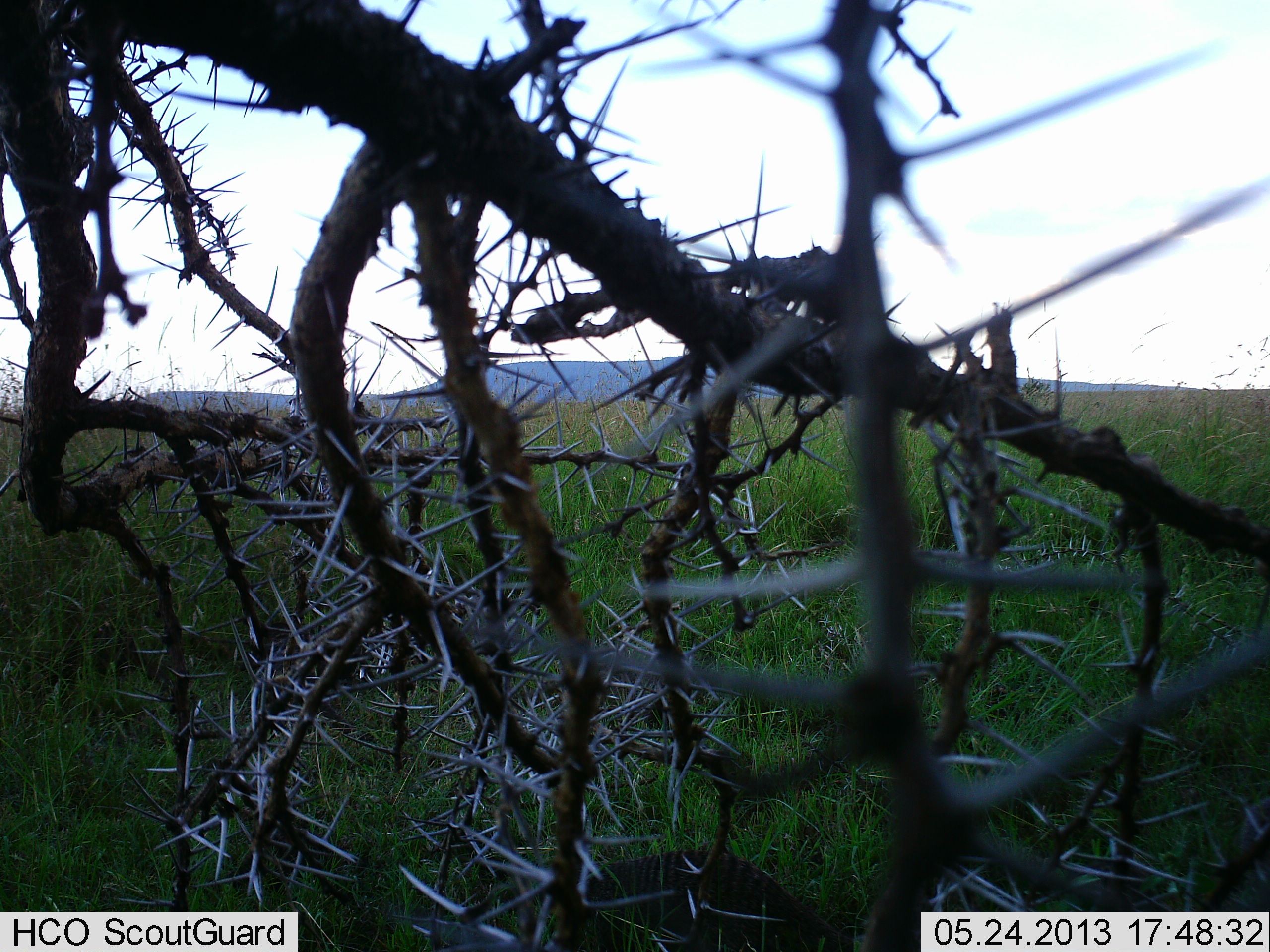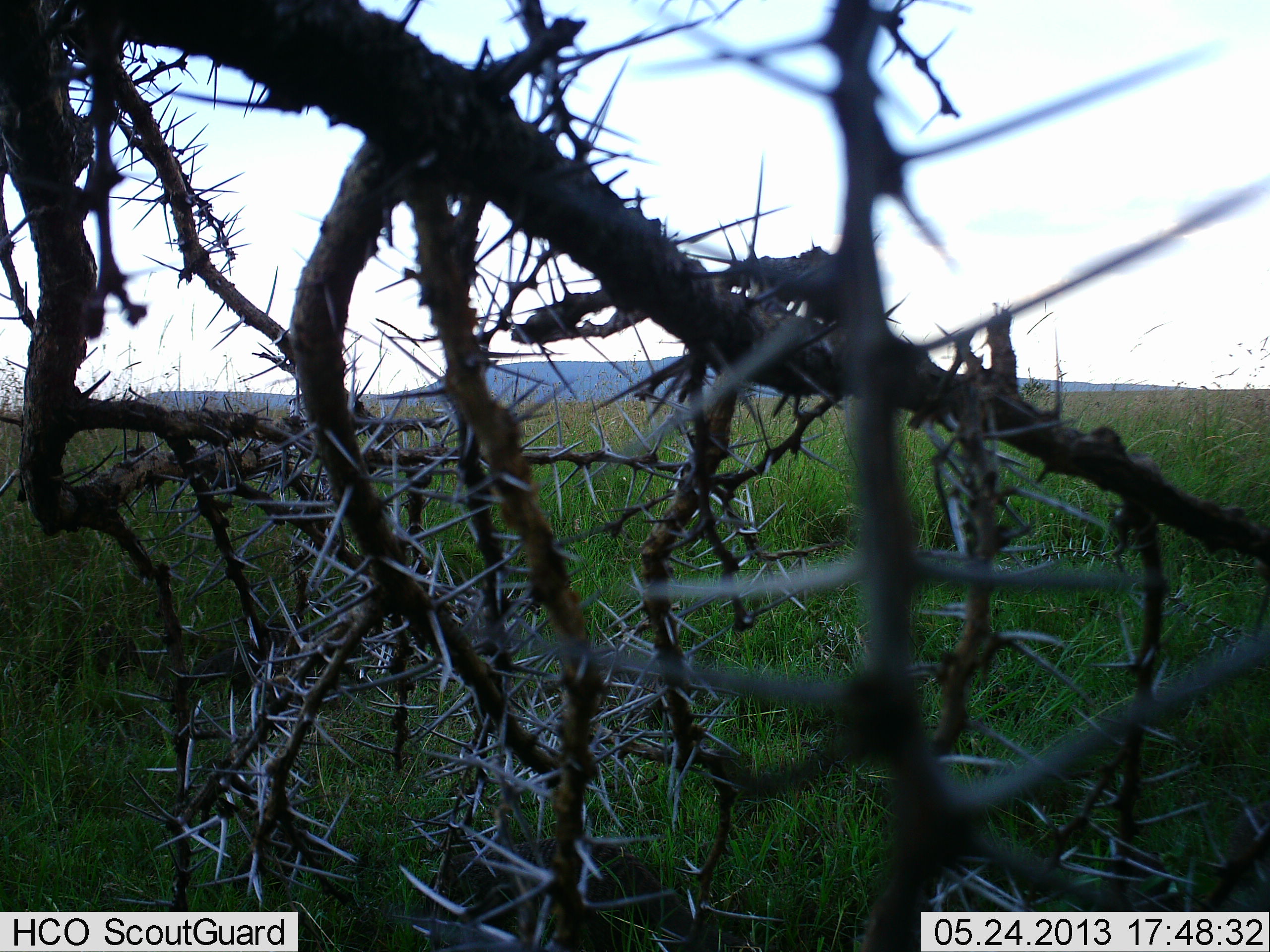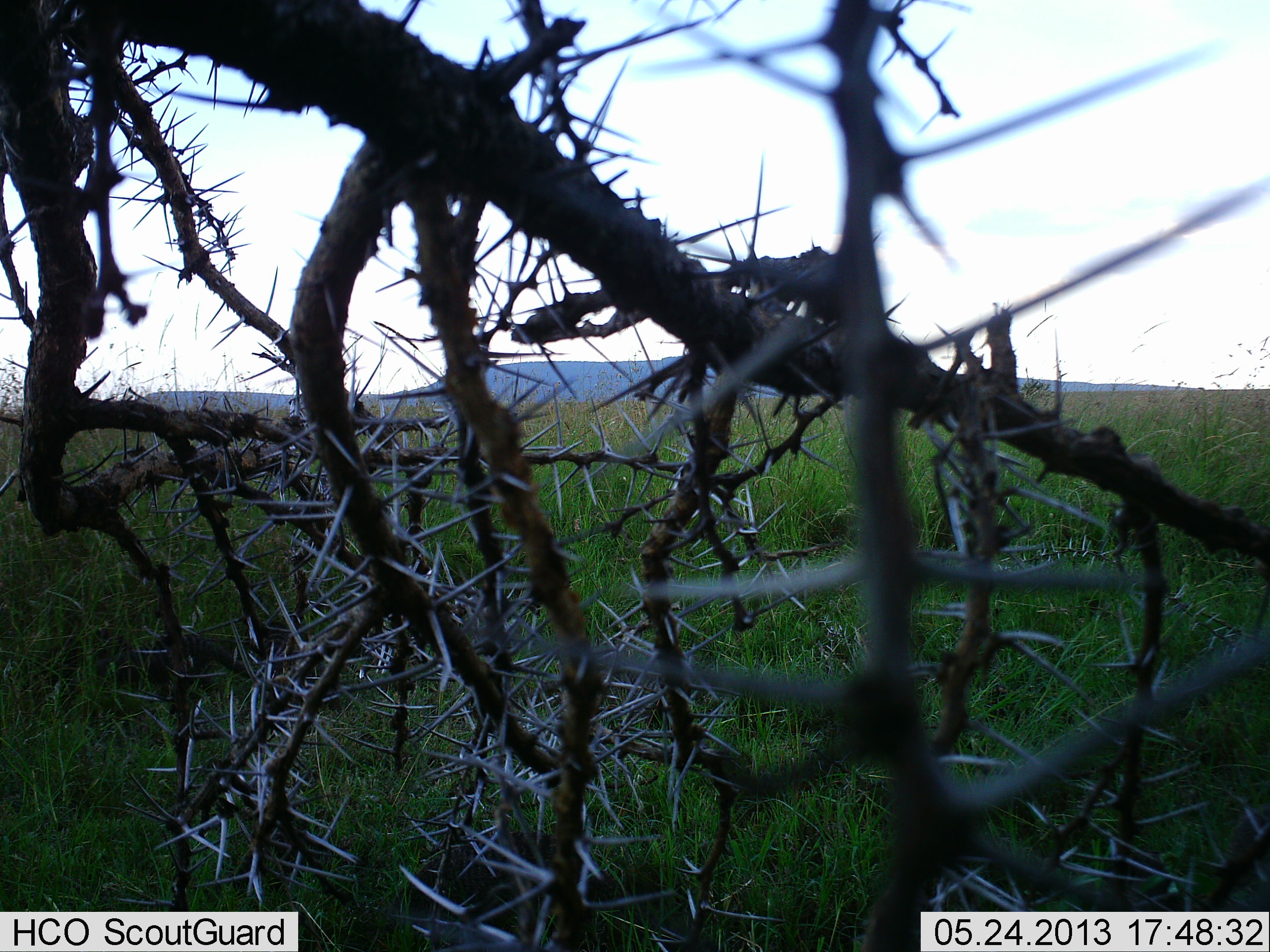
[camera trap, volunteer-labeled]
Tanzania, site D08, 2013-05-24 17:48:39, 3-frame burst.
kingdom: Animalia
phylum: Chordata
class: Mammalia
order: Carnivora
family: Herpestidae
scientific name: Herpestidae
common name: mongoose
Mongoose (Herpestidae), count 2. Behavior (volunteer vote fractions): standing 0%, resting 0%, moving 100%, interacting 0%. Young present (vote fraction): 0%. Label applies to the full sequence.